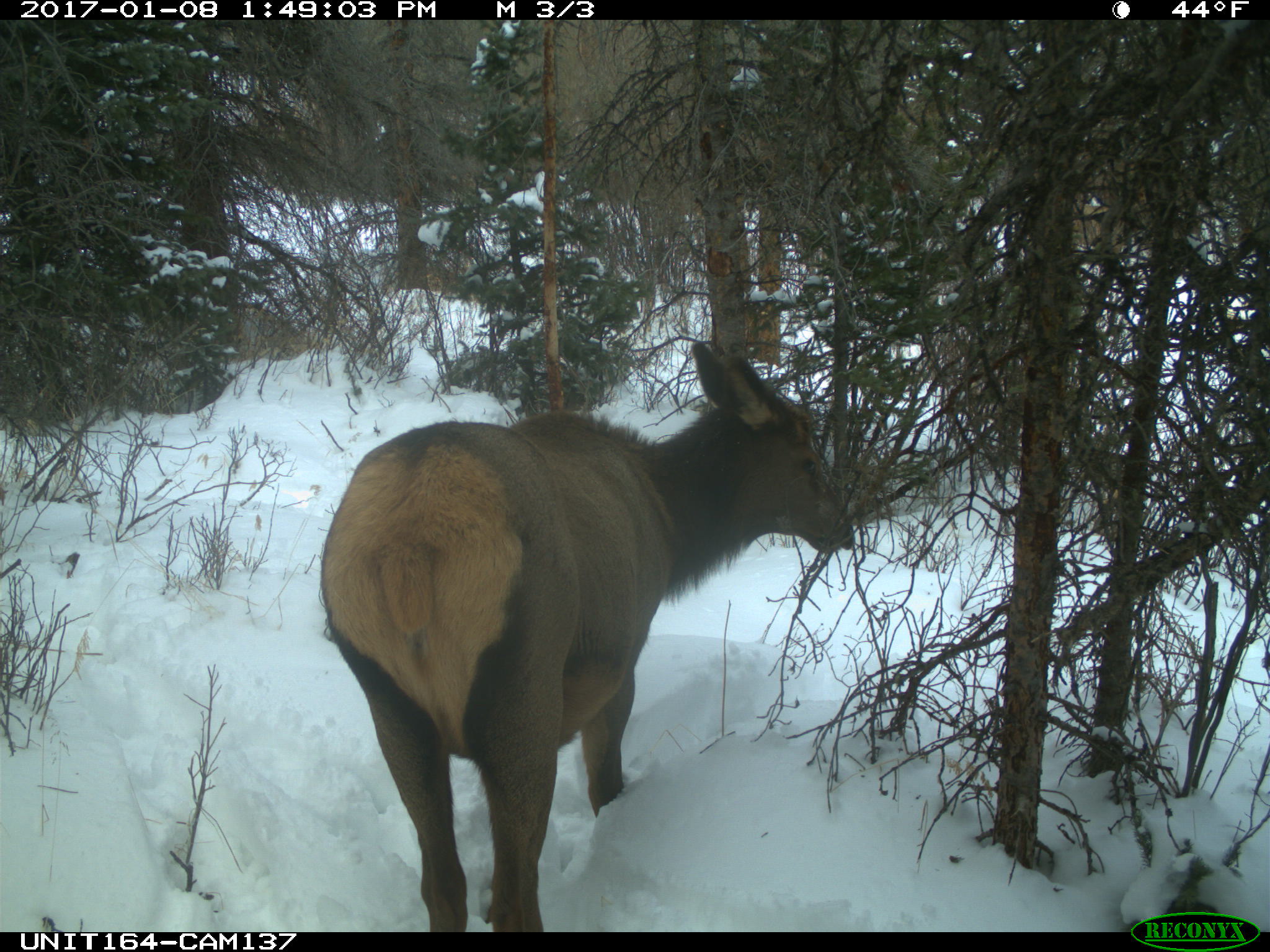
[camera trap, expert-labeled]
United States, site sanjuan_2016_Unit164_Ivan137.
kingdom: Animalia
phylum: Chordata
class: Mammalia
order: Artiodactyla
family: Cervidae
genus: Cervus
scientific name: Cervus elaphus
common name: red deer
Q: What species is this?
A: Cervus elaphus (red deer).